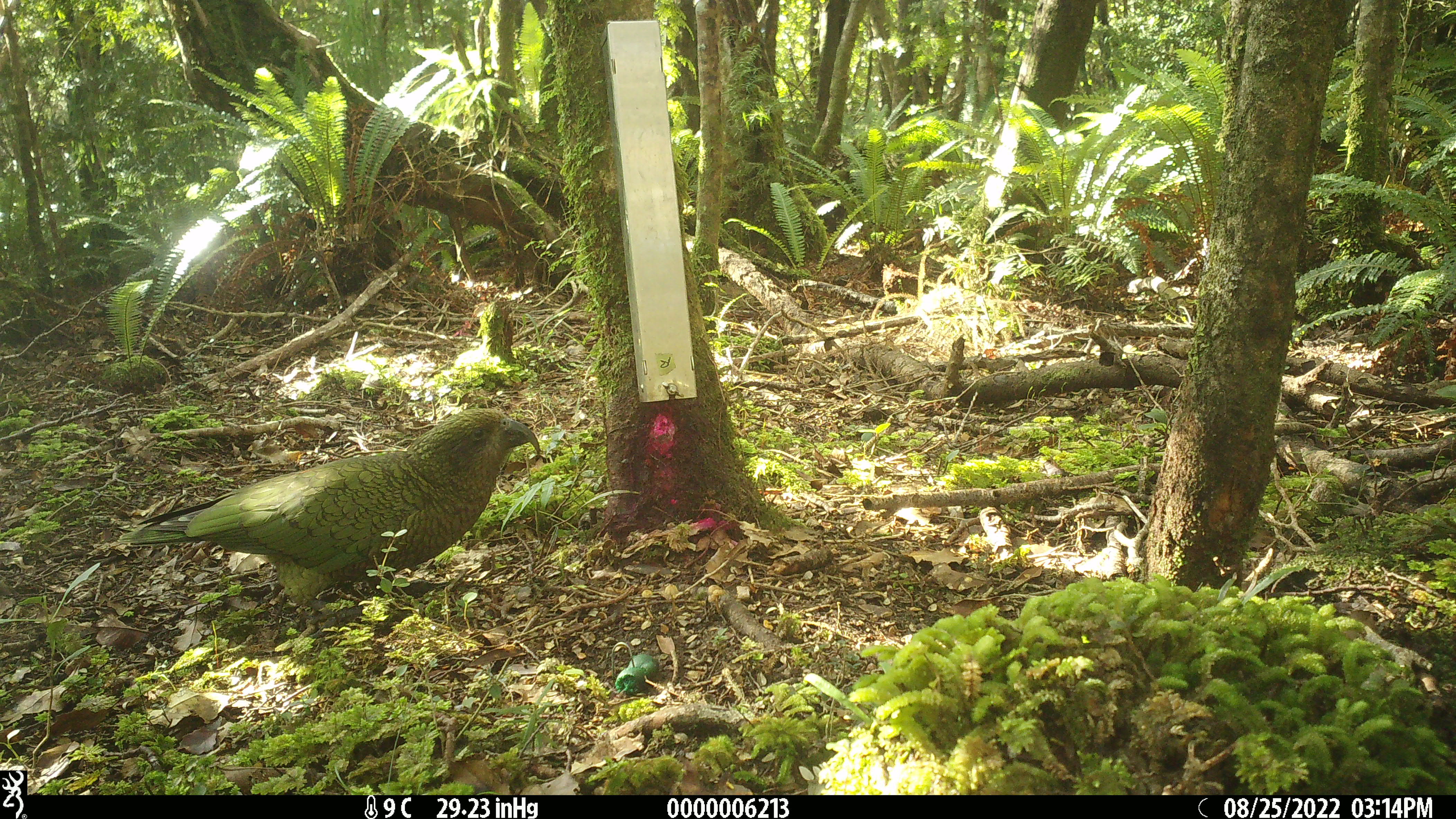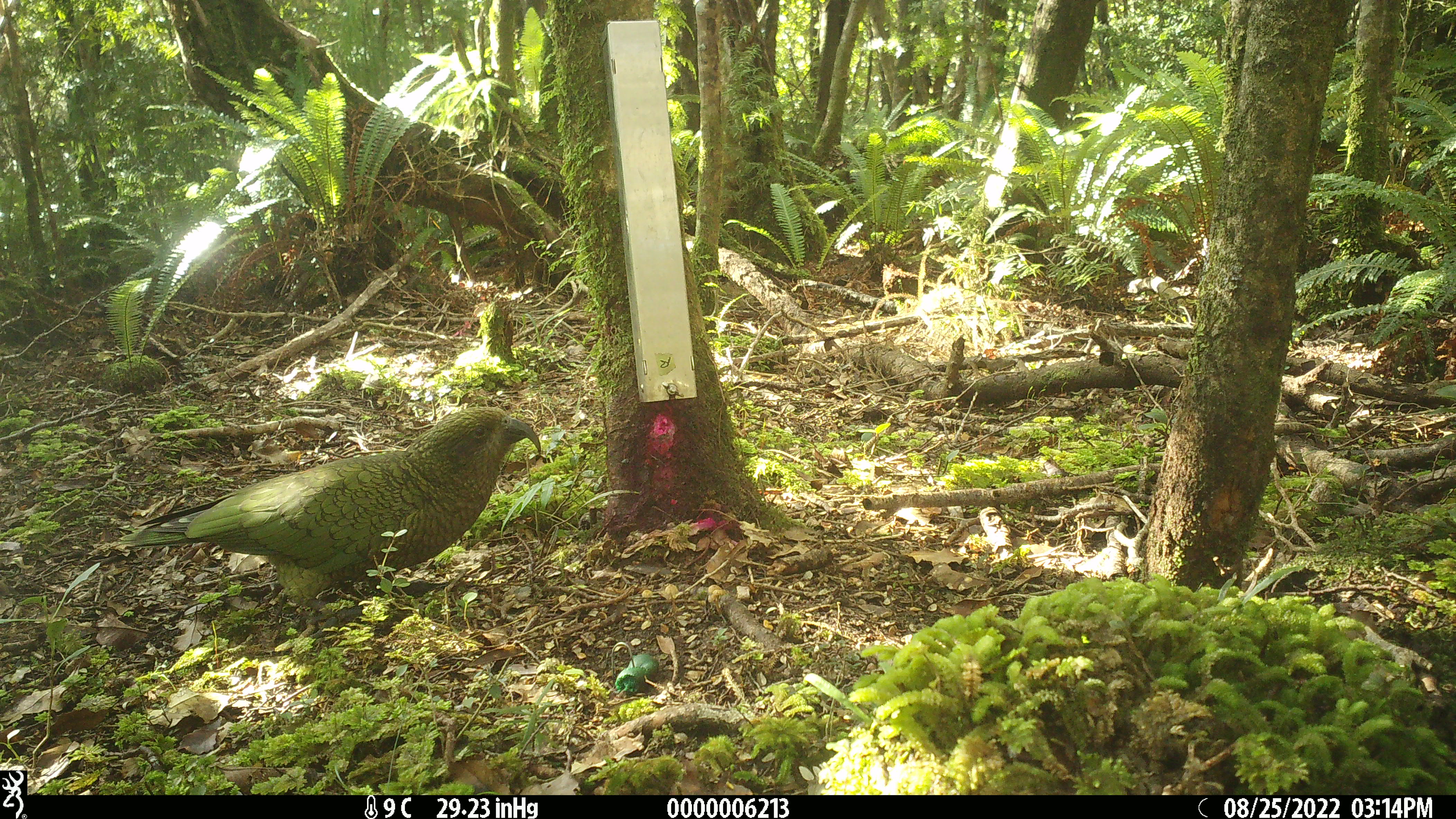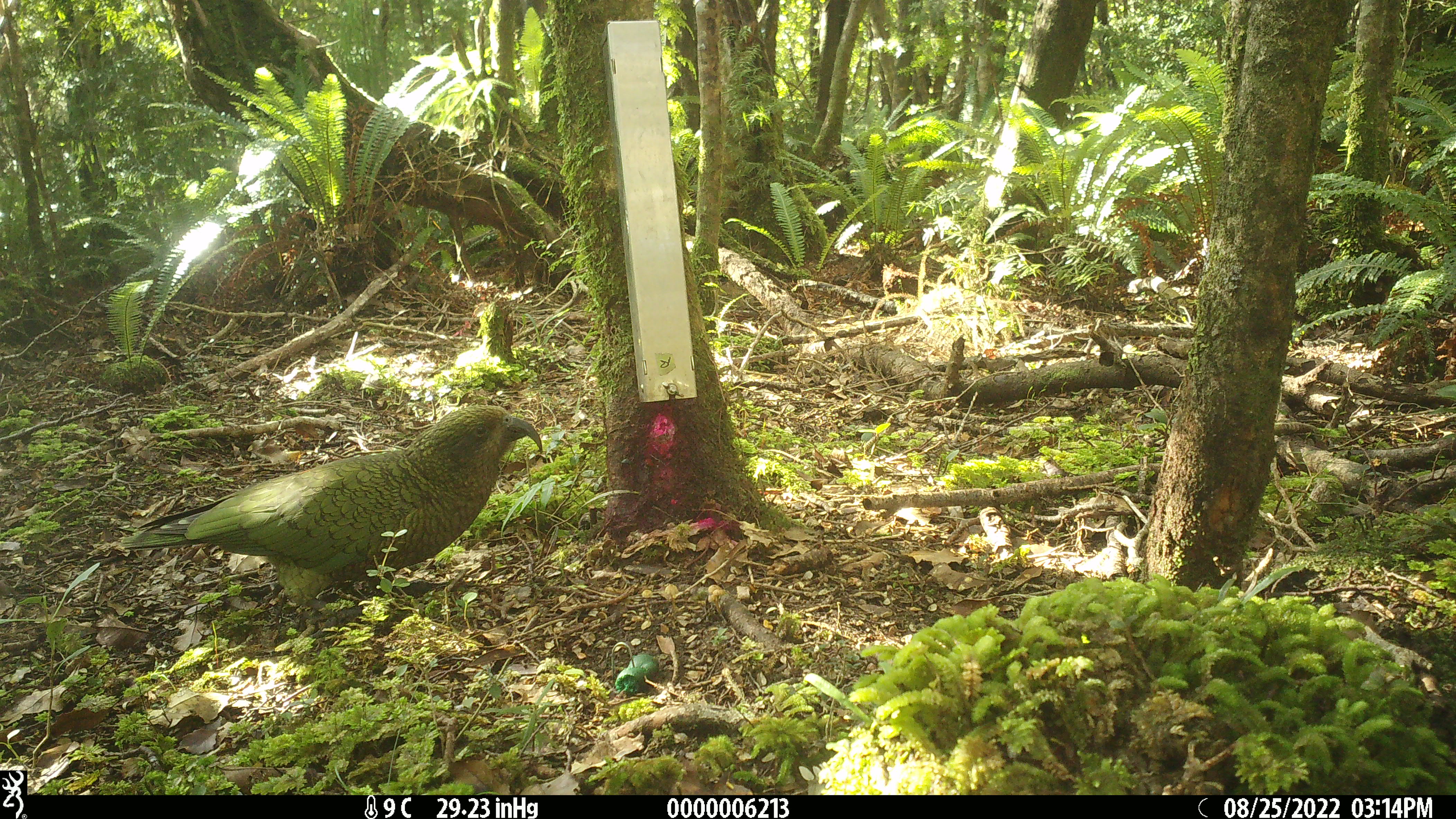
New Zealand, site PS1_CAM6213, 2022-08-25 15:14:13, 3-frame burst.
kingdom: Animalia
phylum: Chordata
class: Aves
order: Psittaciformes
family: Strigopidae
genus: Nestor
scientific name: Nestor notabilis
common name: kea